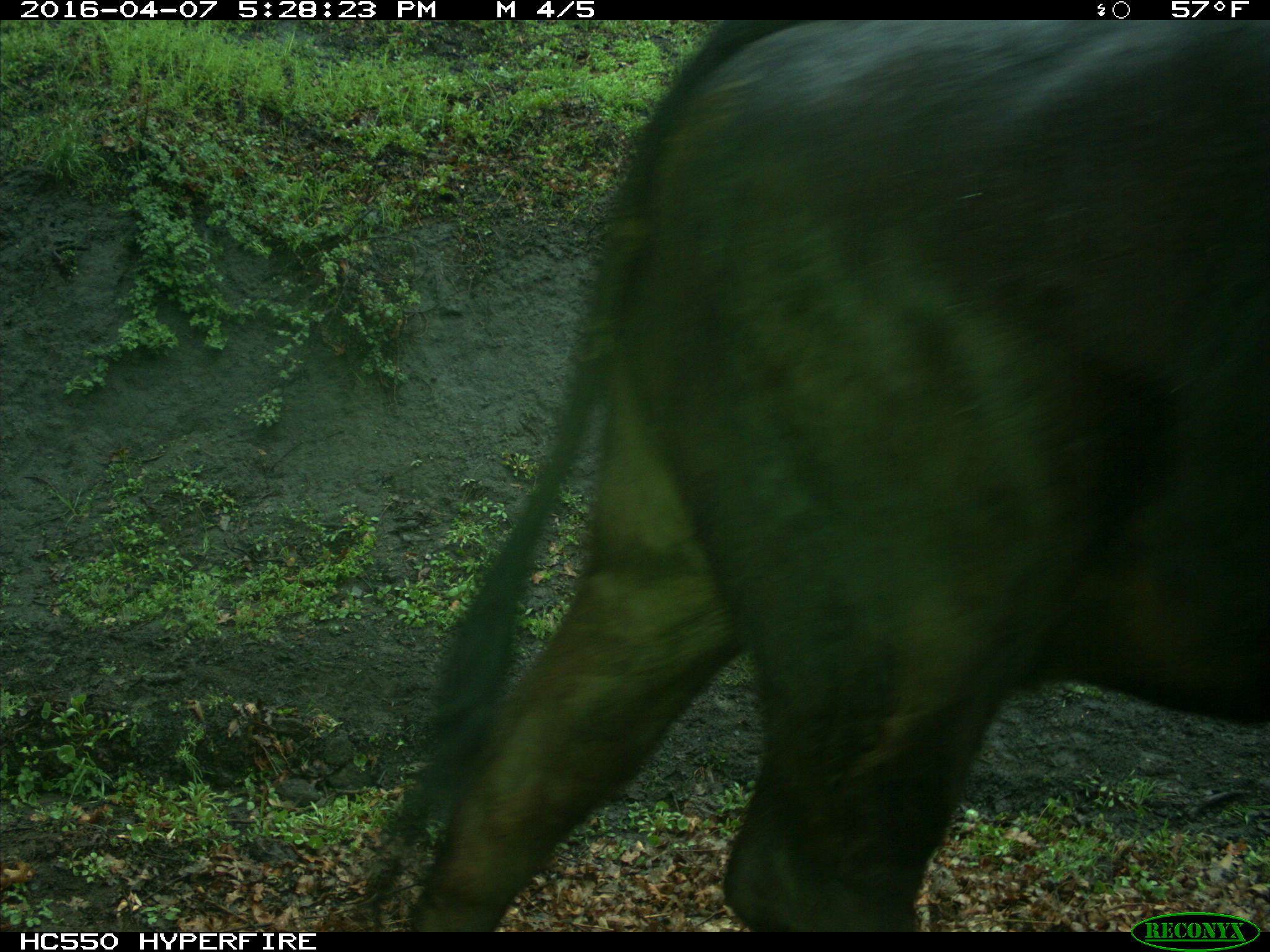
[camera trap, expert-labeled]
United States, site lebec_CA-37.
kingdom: Animalia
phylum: Chordata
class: Mammalia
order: Artiodactyla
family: Bovidae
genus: Bos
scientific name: Bos taurus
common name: domestic cow